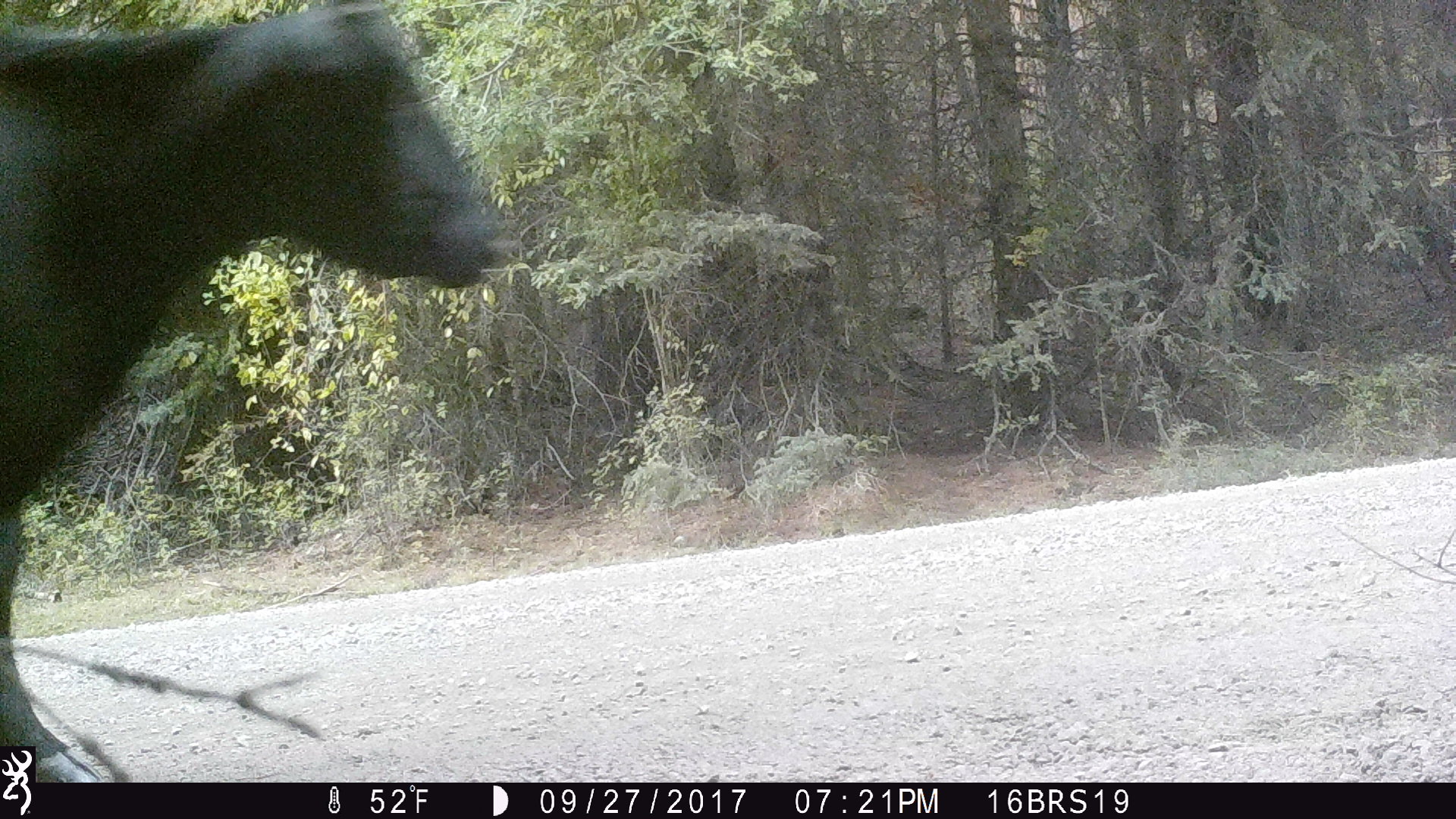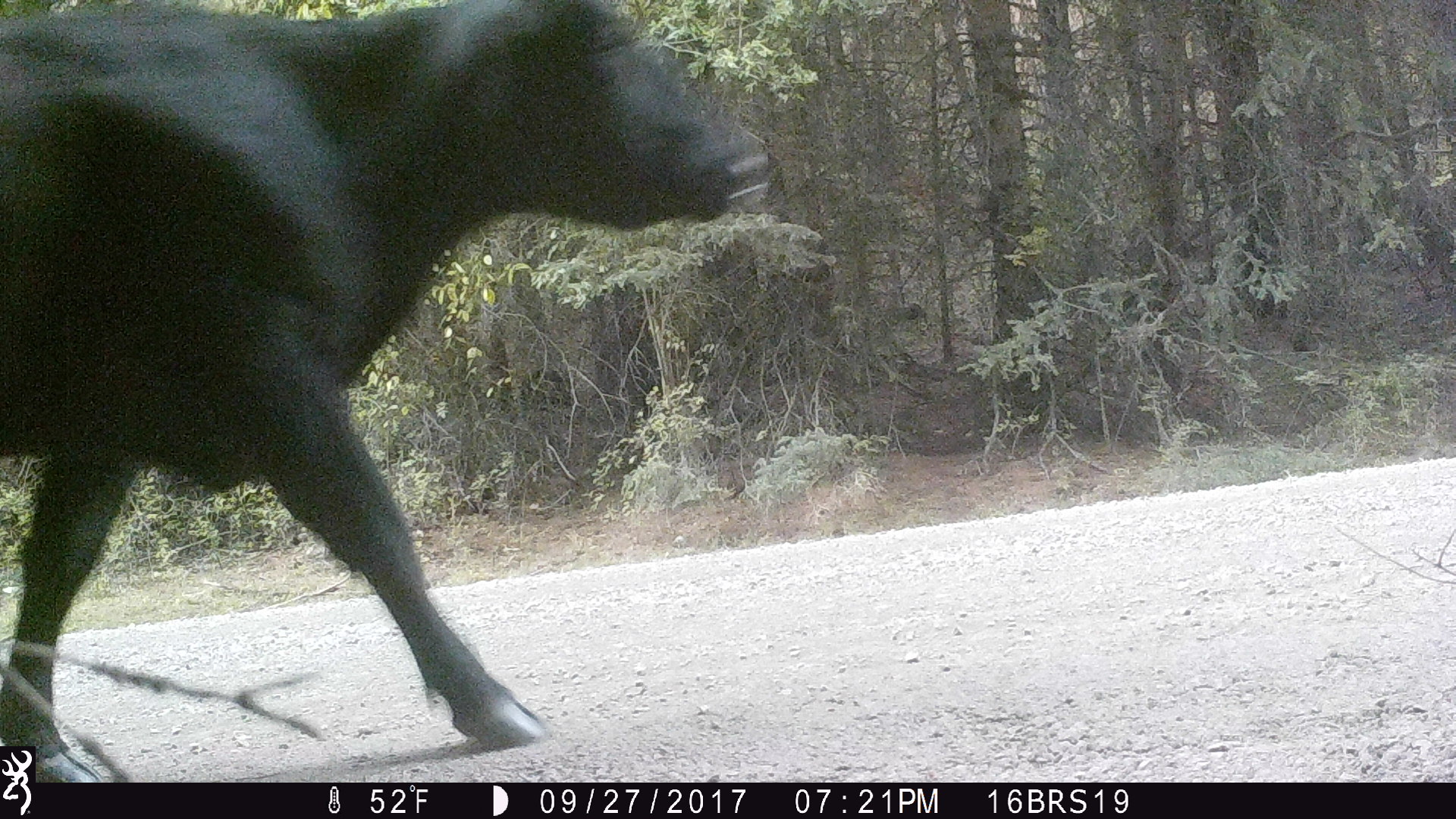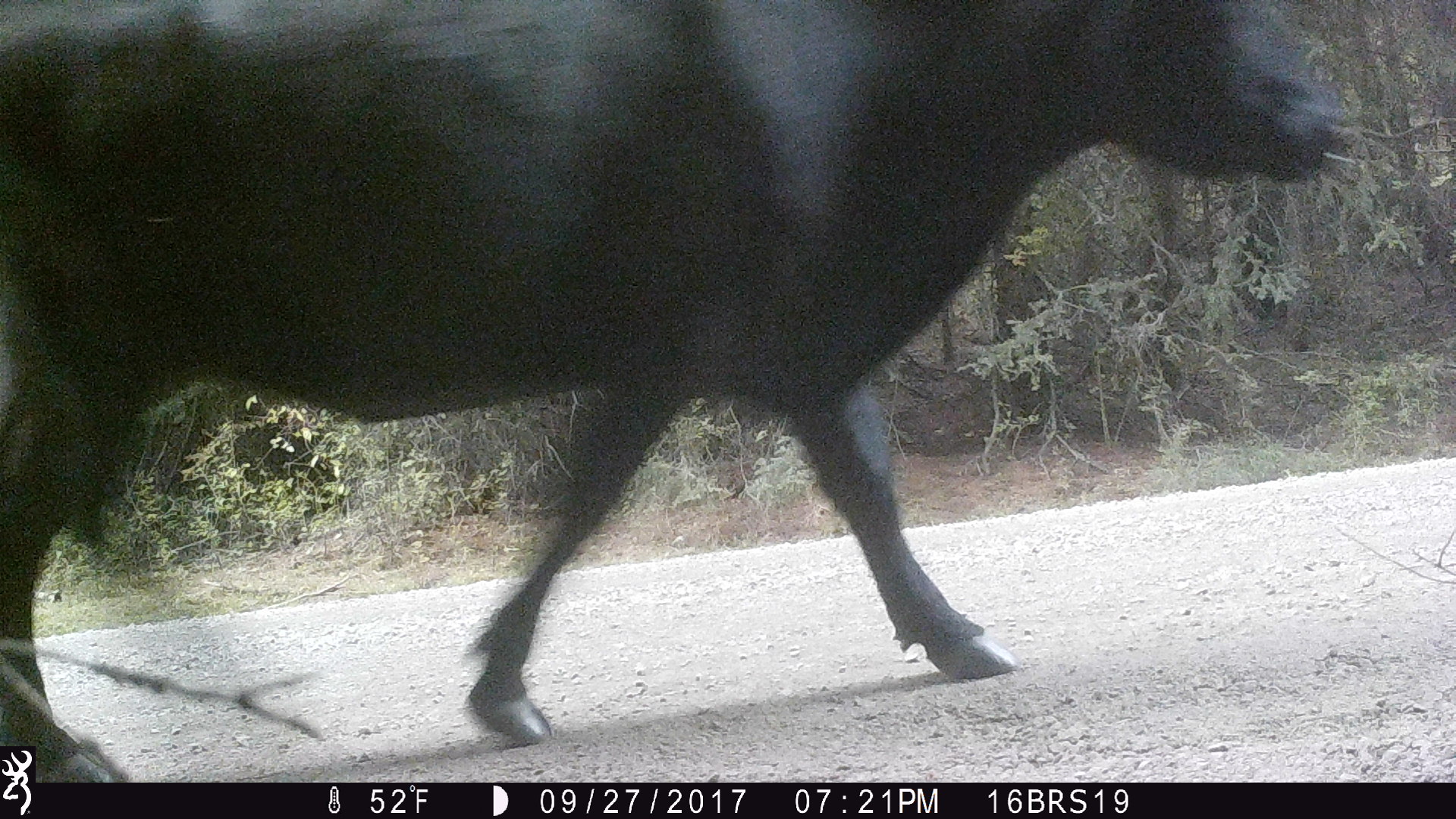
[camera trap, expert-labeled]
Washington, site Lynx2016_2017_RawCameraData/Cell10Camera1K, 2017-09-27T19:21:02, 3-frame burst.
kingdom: Animalia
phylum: Chordata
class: Mammalia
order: Artiodactyla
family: Bovidae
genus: Bos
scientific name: Bos taurus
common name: domestic cattle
Domestic cattle (Bos taurus). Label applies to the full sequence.